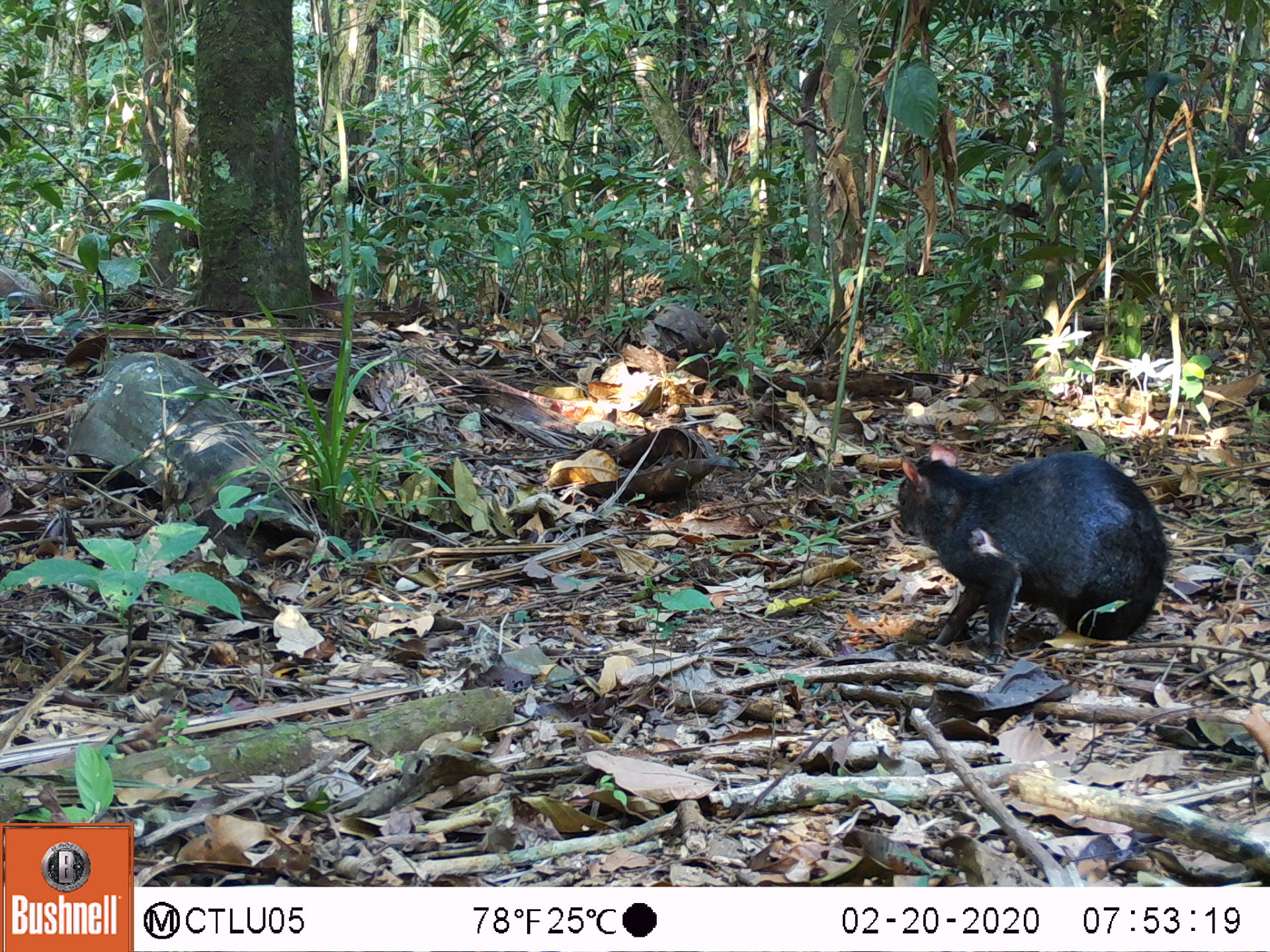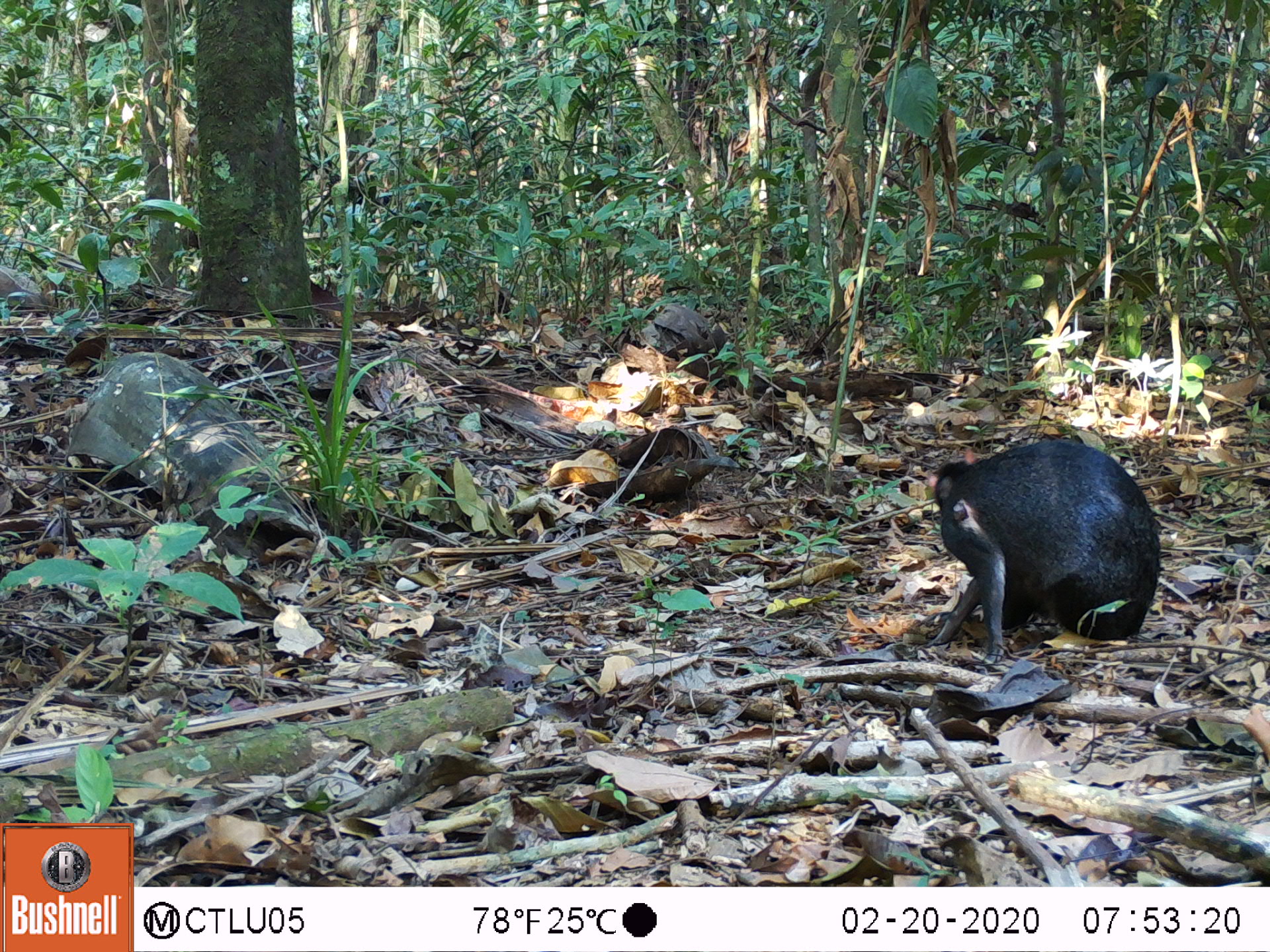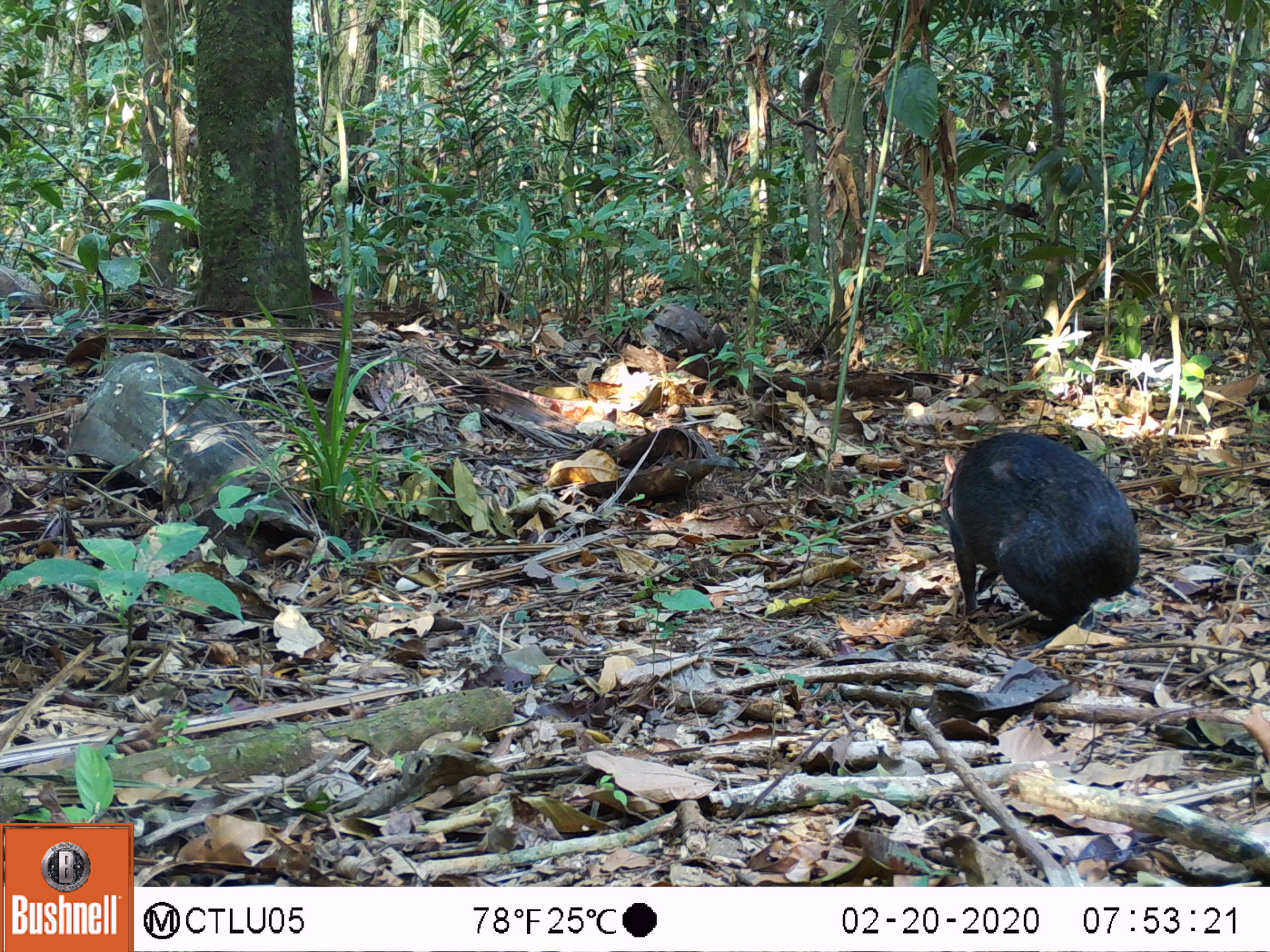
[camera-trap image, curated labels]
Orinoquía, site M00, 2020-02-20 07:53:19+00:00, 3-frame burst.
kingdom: Animalia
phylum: Chordata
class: Mammalia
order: Rodentia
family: Dasyproctidae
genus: Dasyprocta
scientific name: Dasyprocta fuliginosa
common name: black agouti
Black agouti (Dasyprocta fuliginosa).